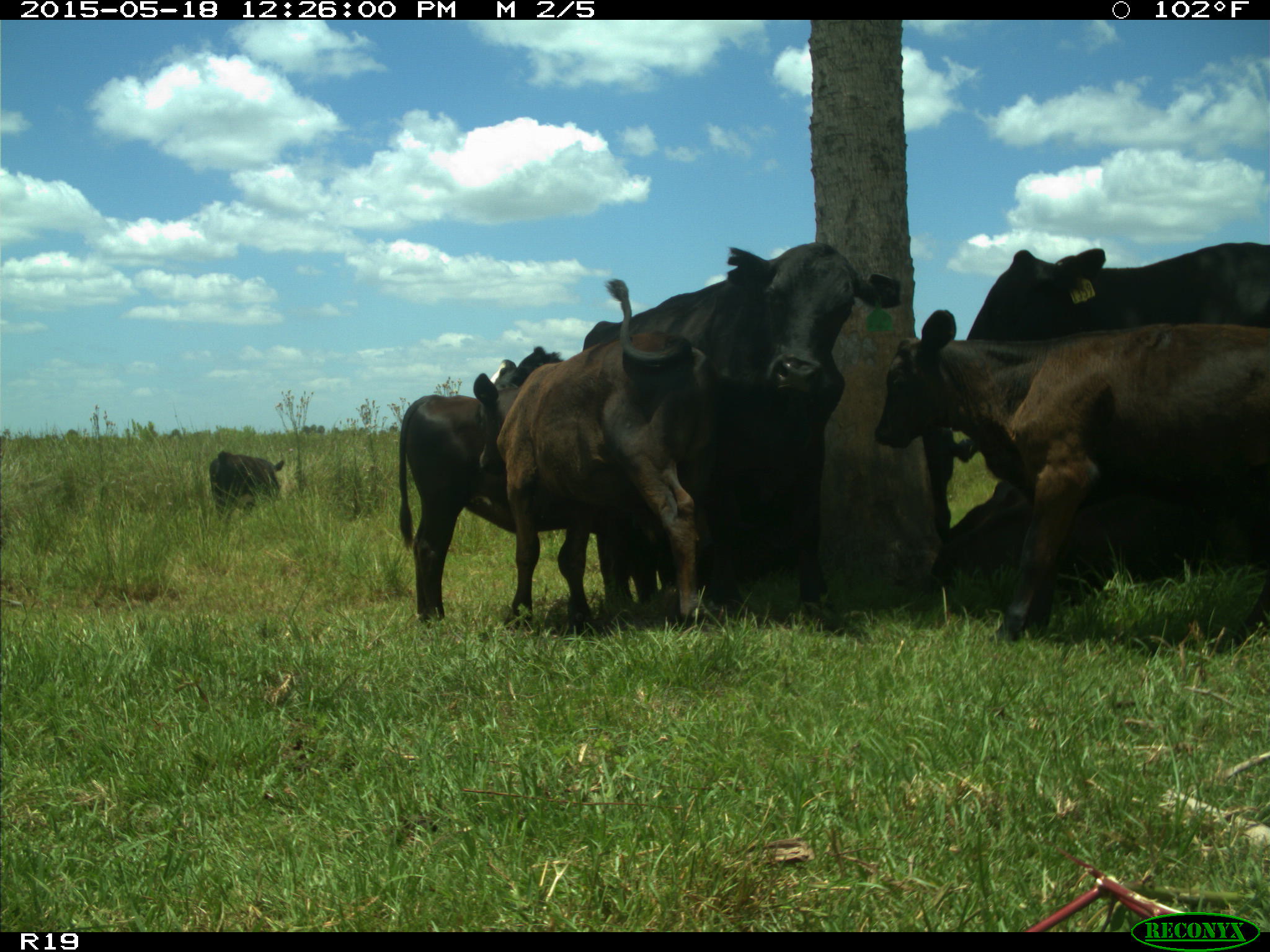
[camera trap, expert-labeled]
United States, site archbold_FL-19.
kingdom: Animalia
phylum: Chordata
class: Mammalia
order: Artiodactyla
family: Bovidae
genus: Bos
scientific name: Bos taurus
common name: domestic cow